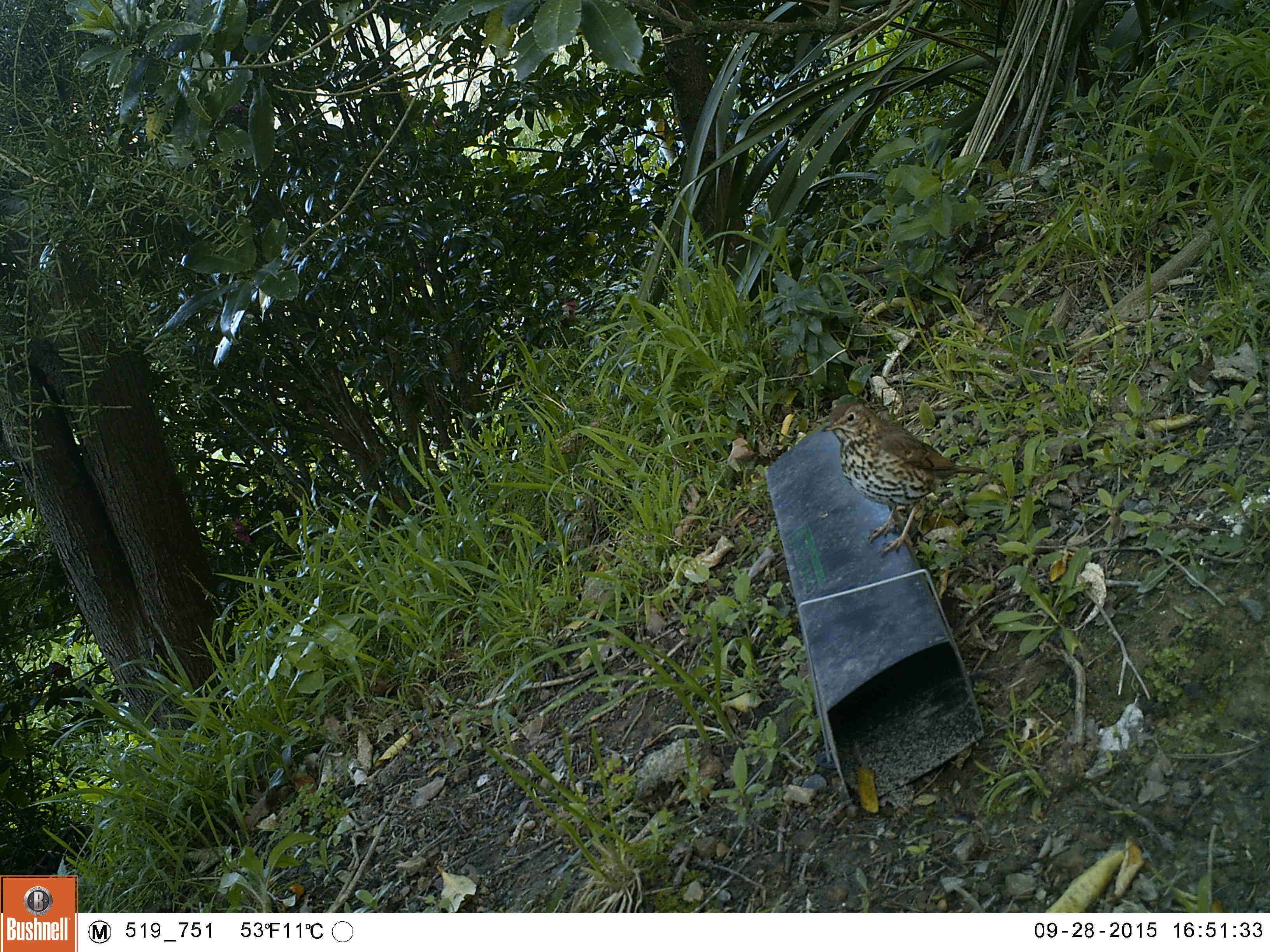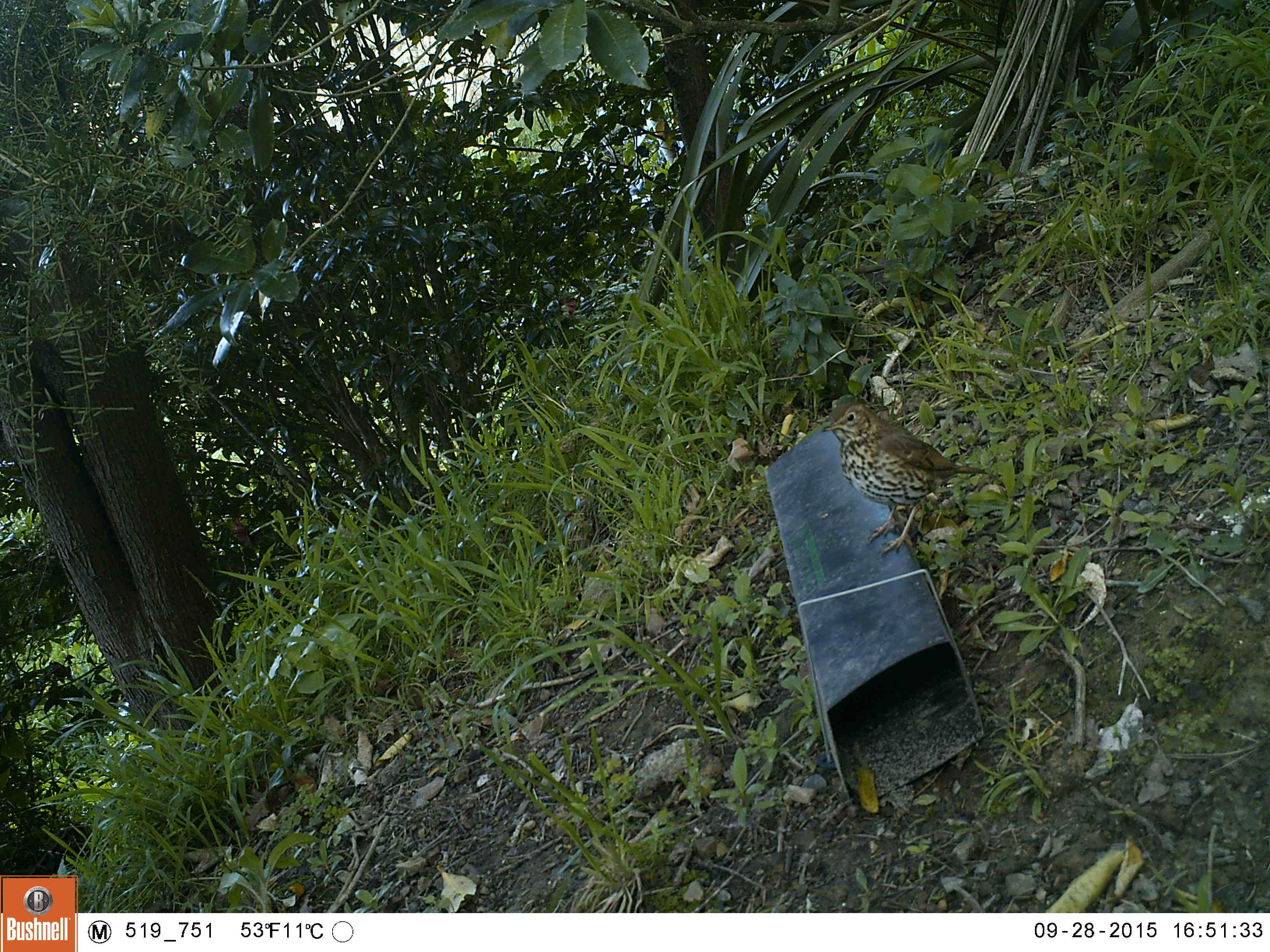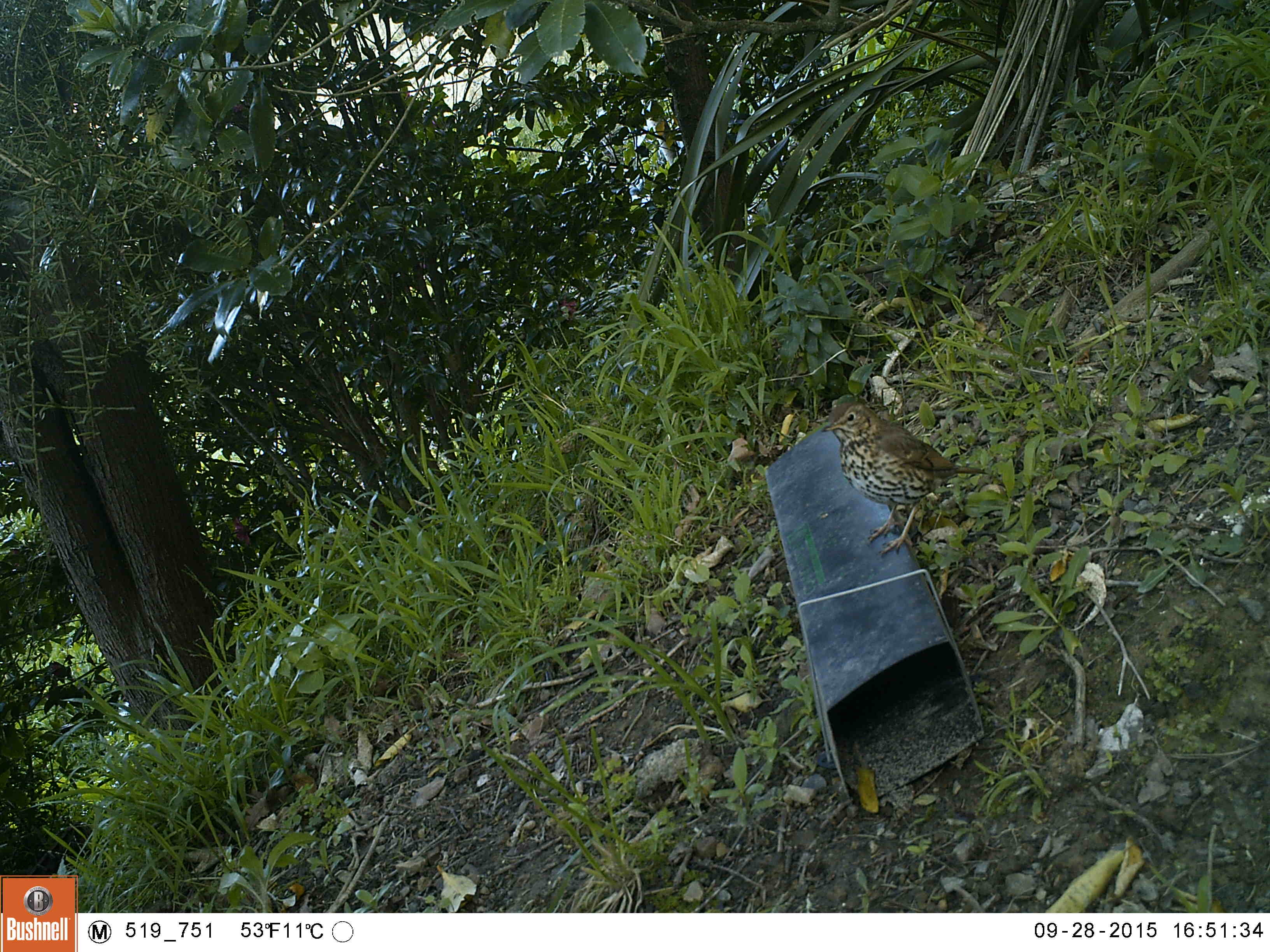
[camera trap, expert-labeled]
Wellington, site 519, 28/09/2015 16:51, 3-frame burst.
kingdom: Animalia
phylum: Chordata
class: Aves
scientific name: Aves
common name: bird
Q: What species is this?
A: Bird (Aves).